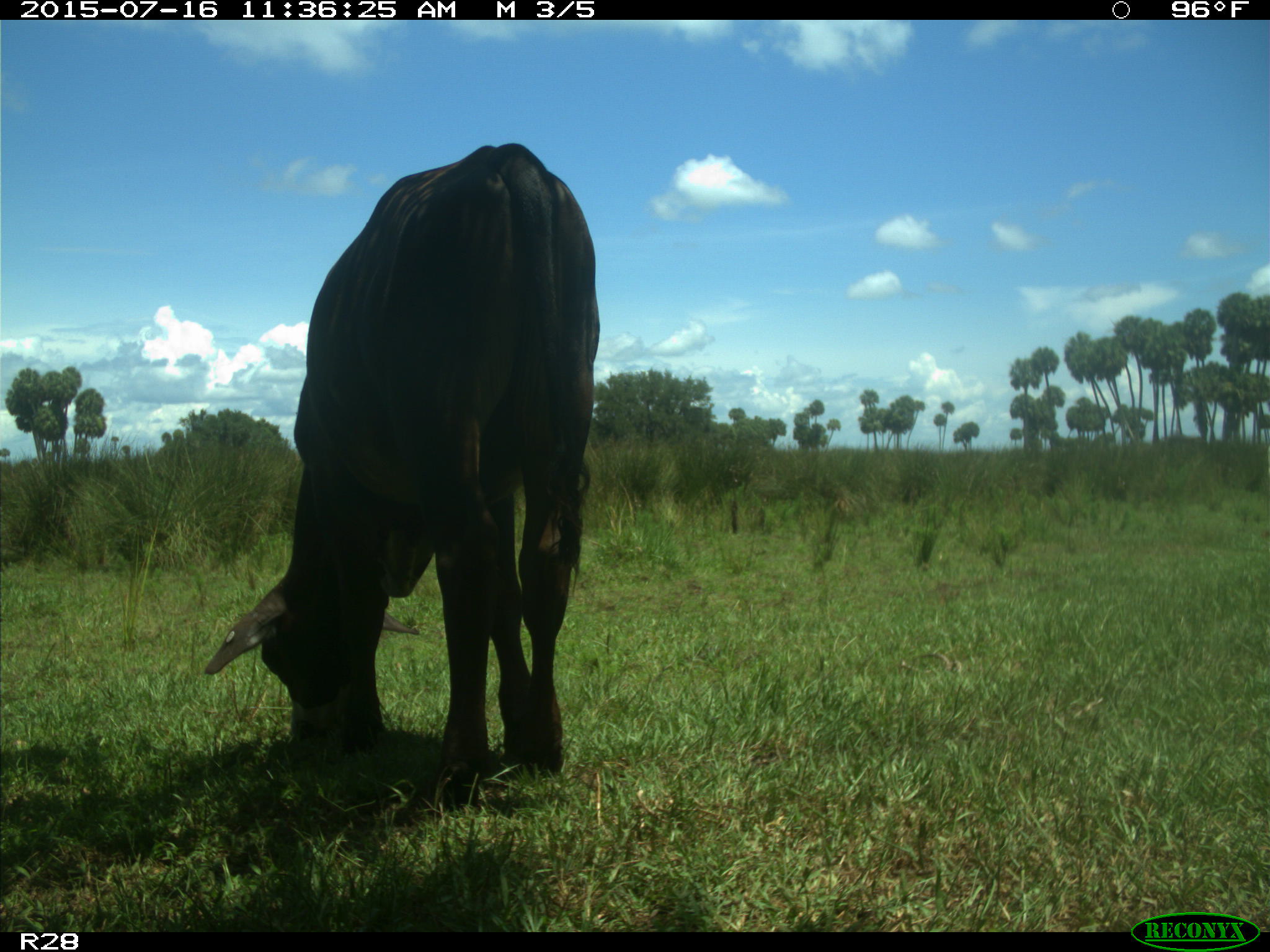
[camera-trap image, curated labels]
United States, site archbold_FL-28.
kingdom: Animalia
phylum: Chordata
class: Mammalia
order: Artiodactyla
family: Bovidae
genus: Bos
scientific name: Bos taurus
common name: domestic cow